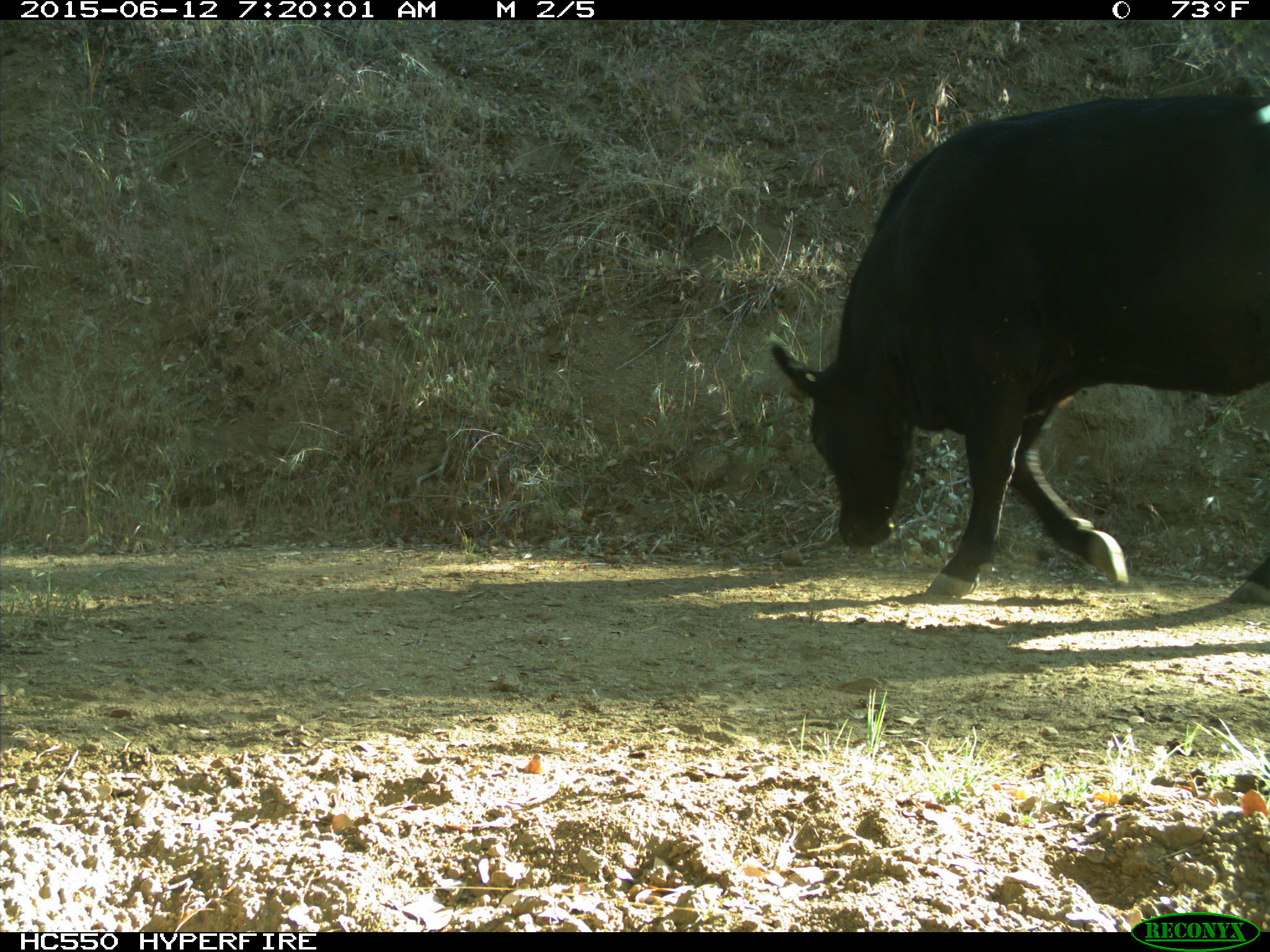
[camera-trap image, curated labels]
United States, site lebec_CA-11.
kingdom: Animalia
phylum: Chordata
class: Mammalia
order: Artiodactyla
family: Bovidae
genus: Bos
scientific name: Bos taurus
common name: domestic cow